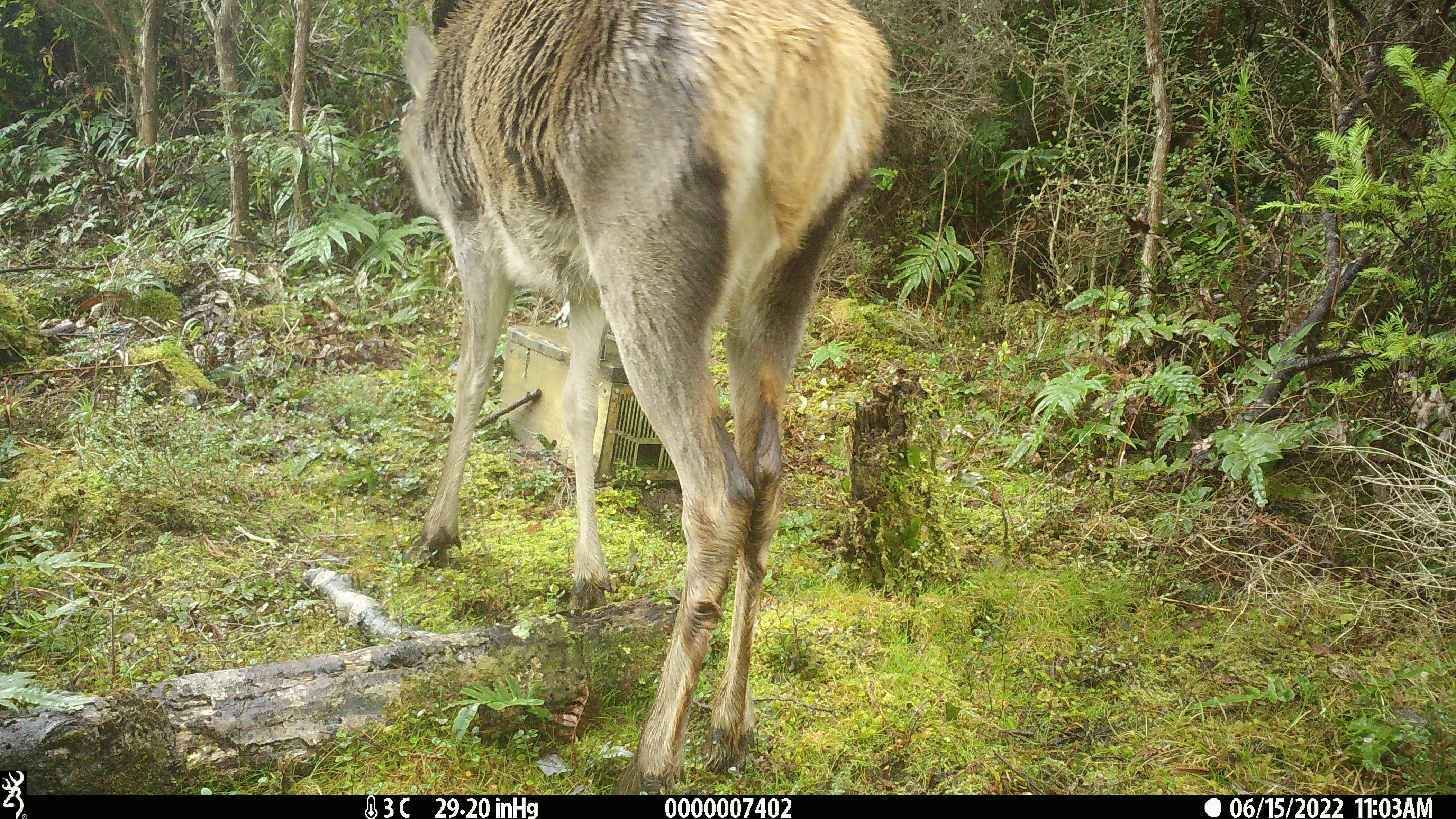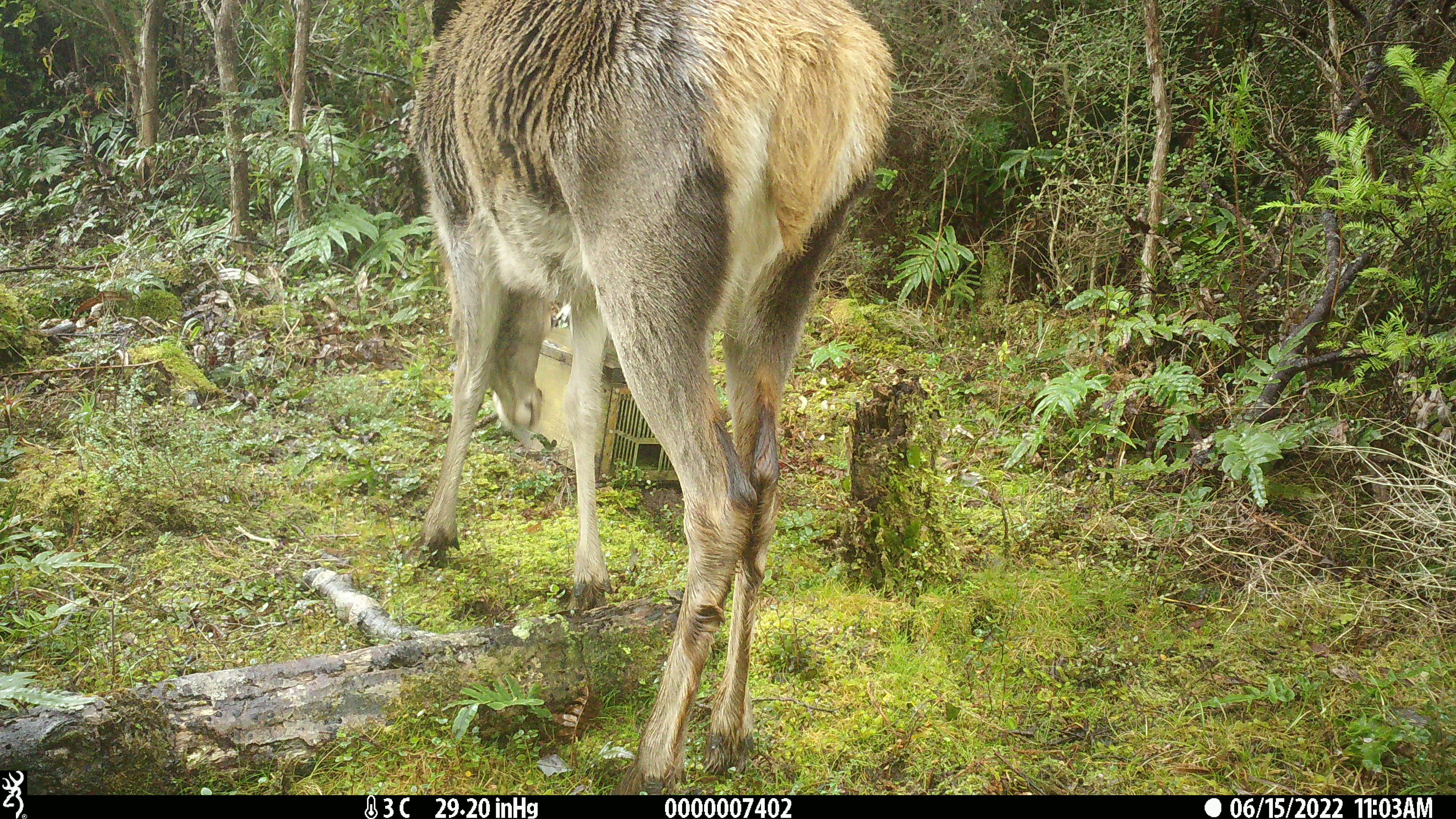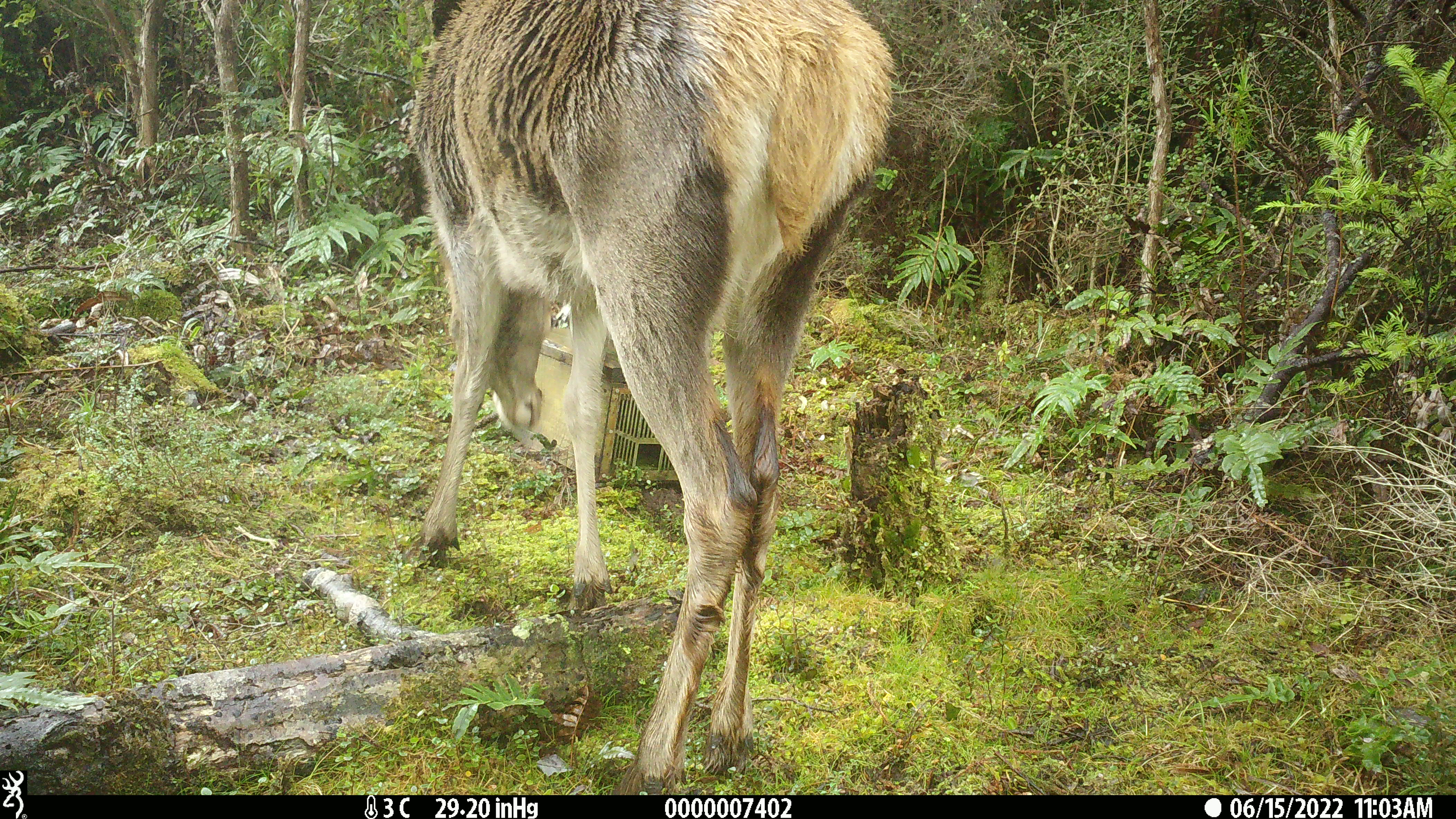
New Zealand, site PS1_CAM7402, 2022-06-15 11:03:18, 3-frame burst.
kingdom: Animalia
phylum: Chordata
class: Mammalia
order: Artiodactyla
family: Cervidae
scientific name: Cervidae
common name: deer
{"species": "deer (Cervidae)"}